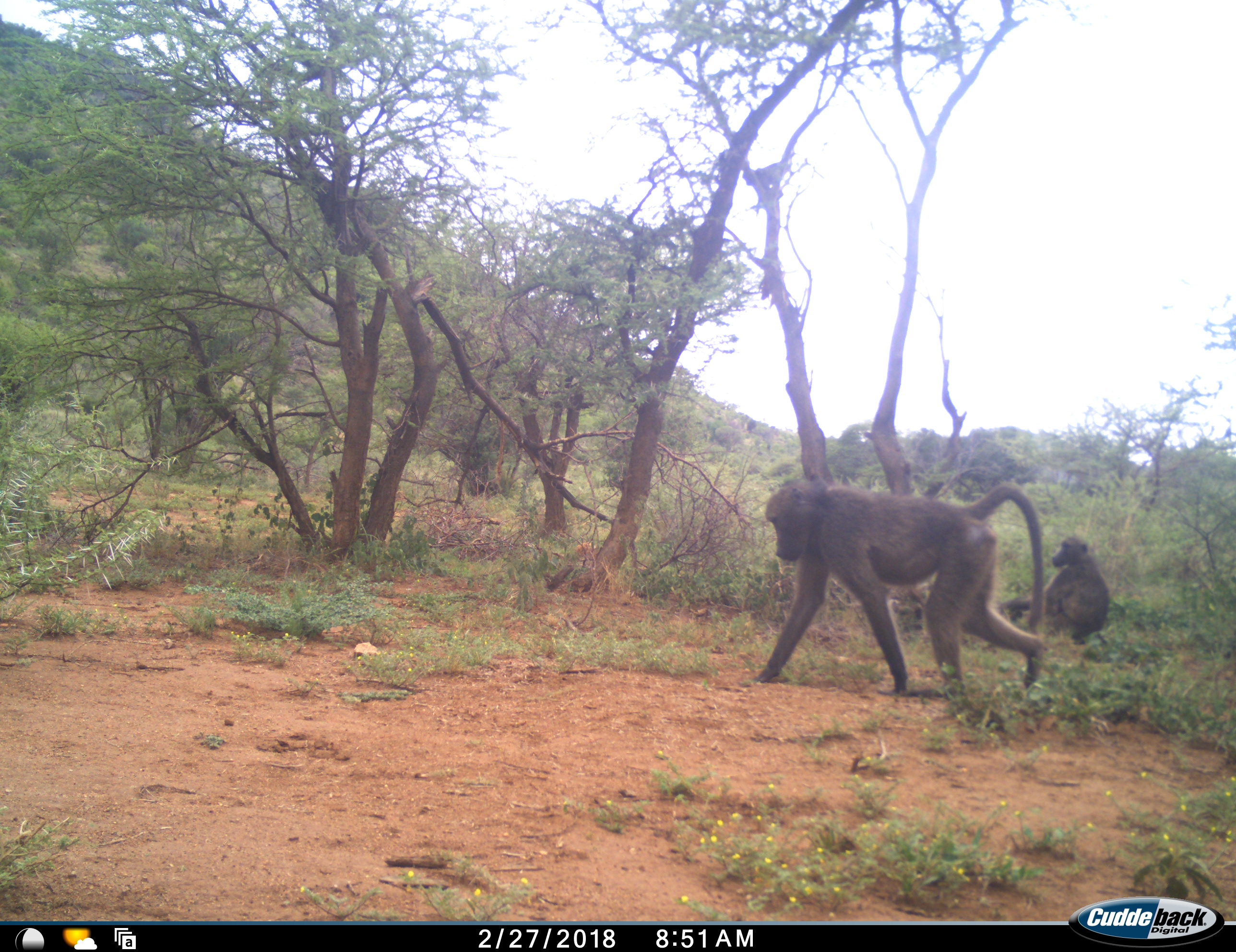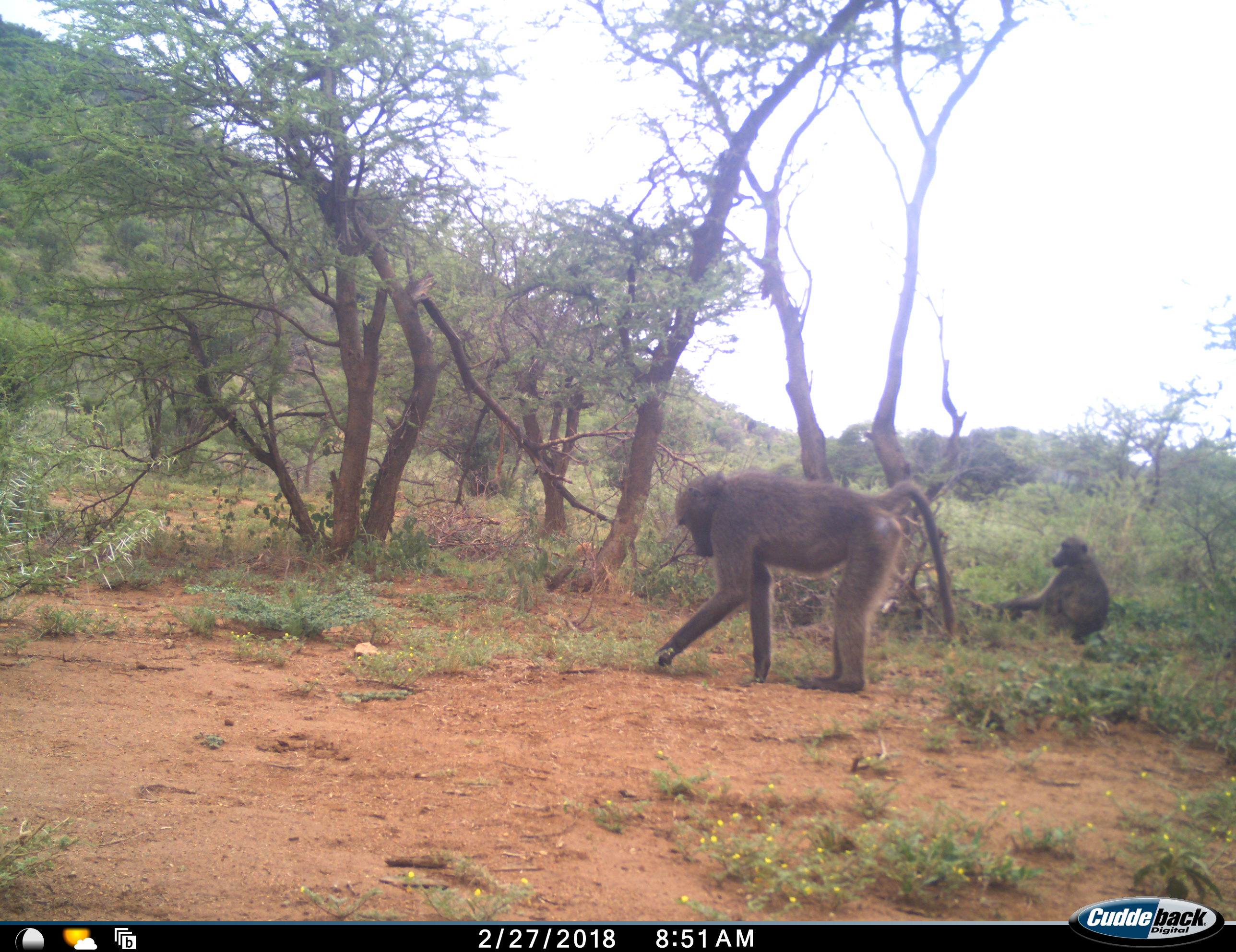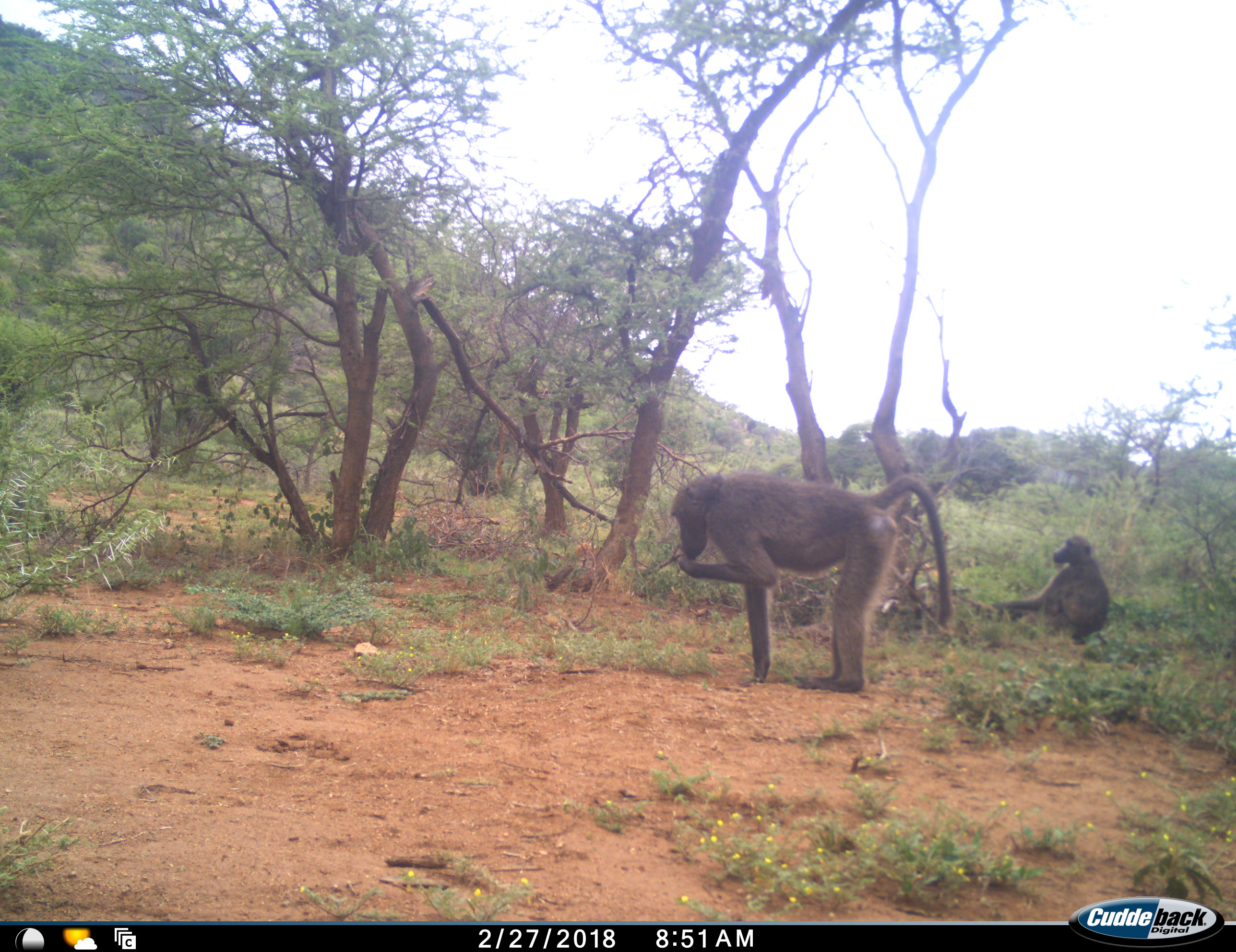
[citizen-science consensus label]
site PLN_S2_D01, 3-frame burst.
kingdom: Animalia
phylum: Chordata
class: Mammalia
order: Primates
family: Cercopithecidae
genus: Papio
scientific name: Papio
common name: baboon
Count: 3.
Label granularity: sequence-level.